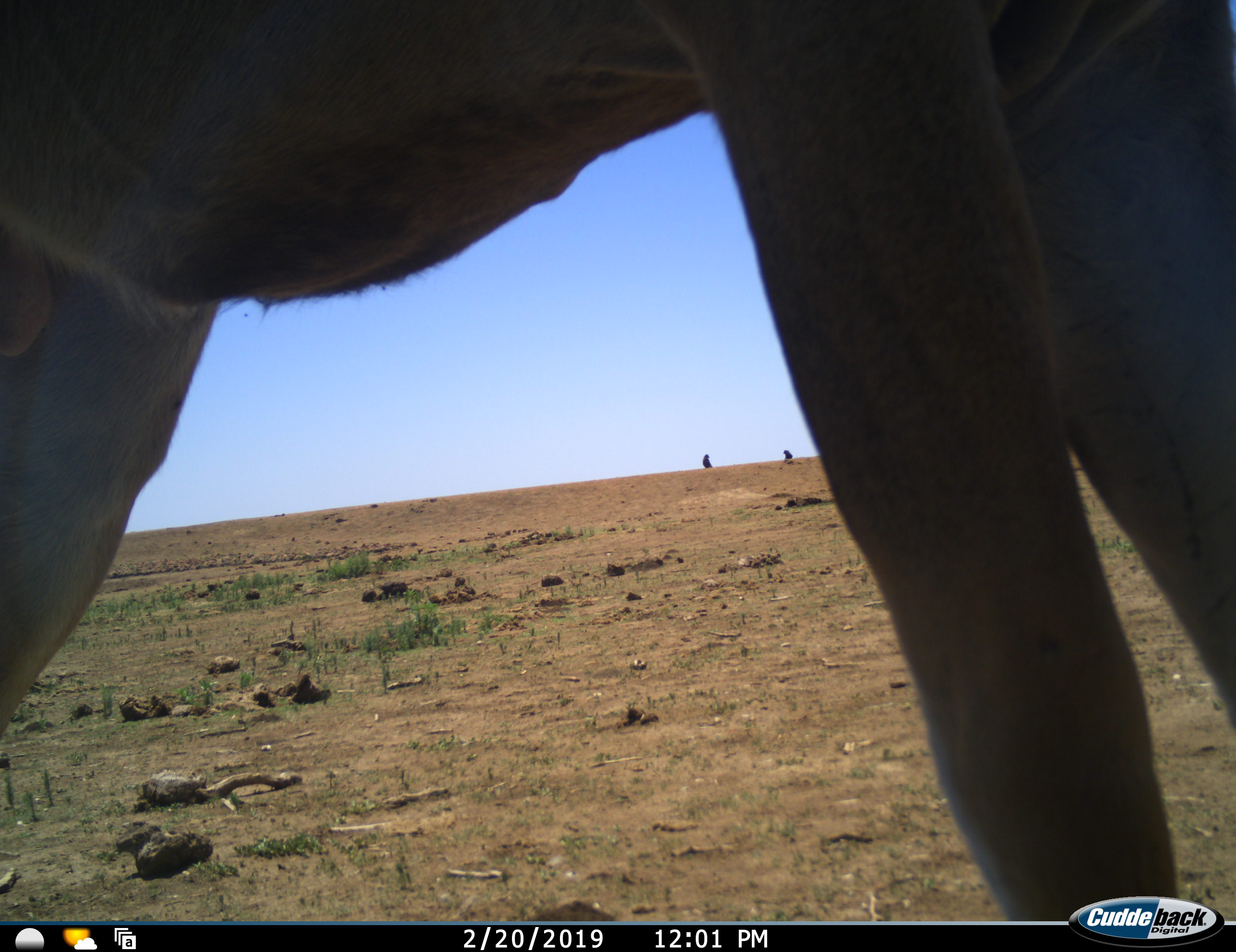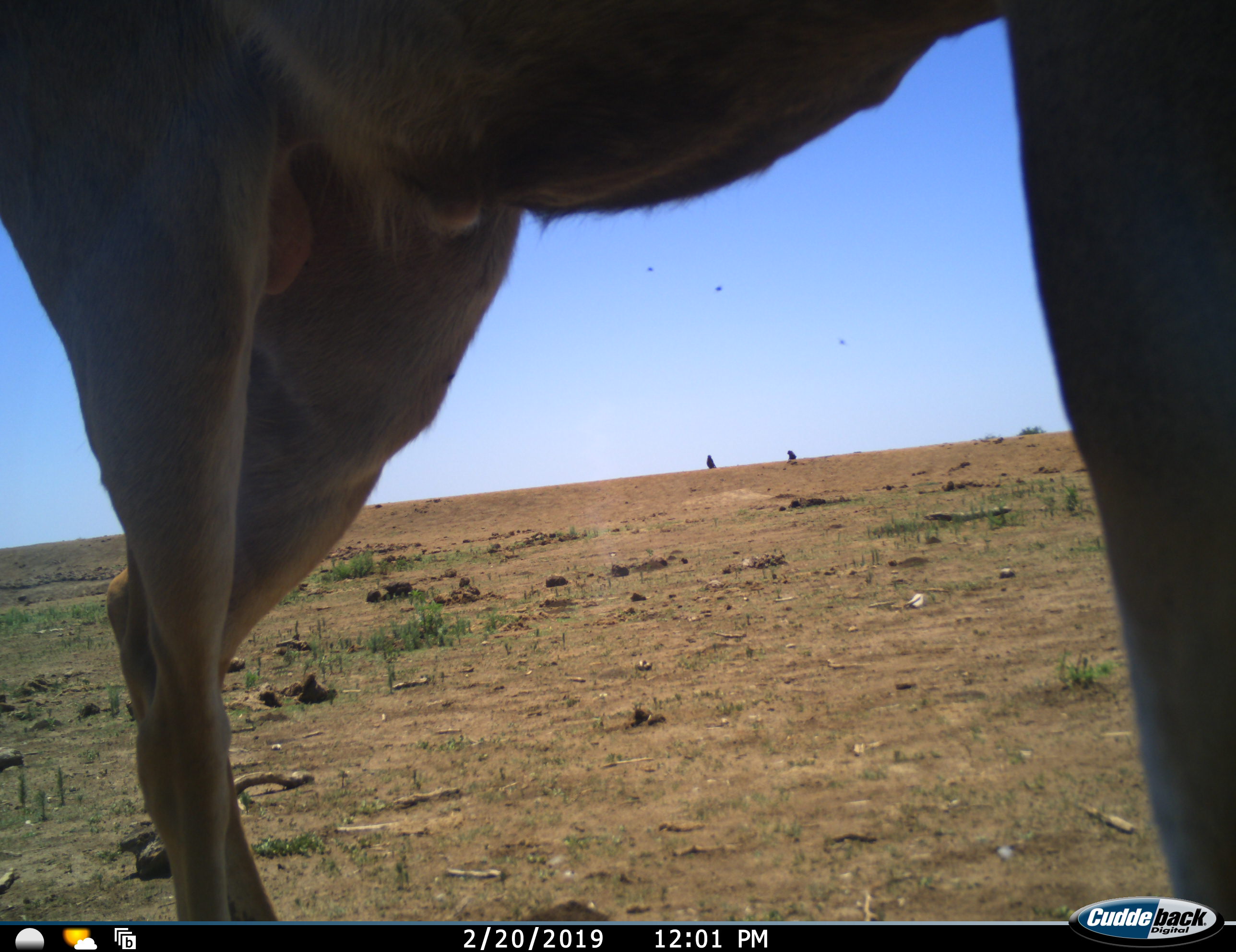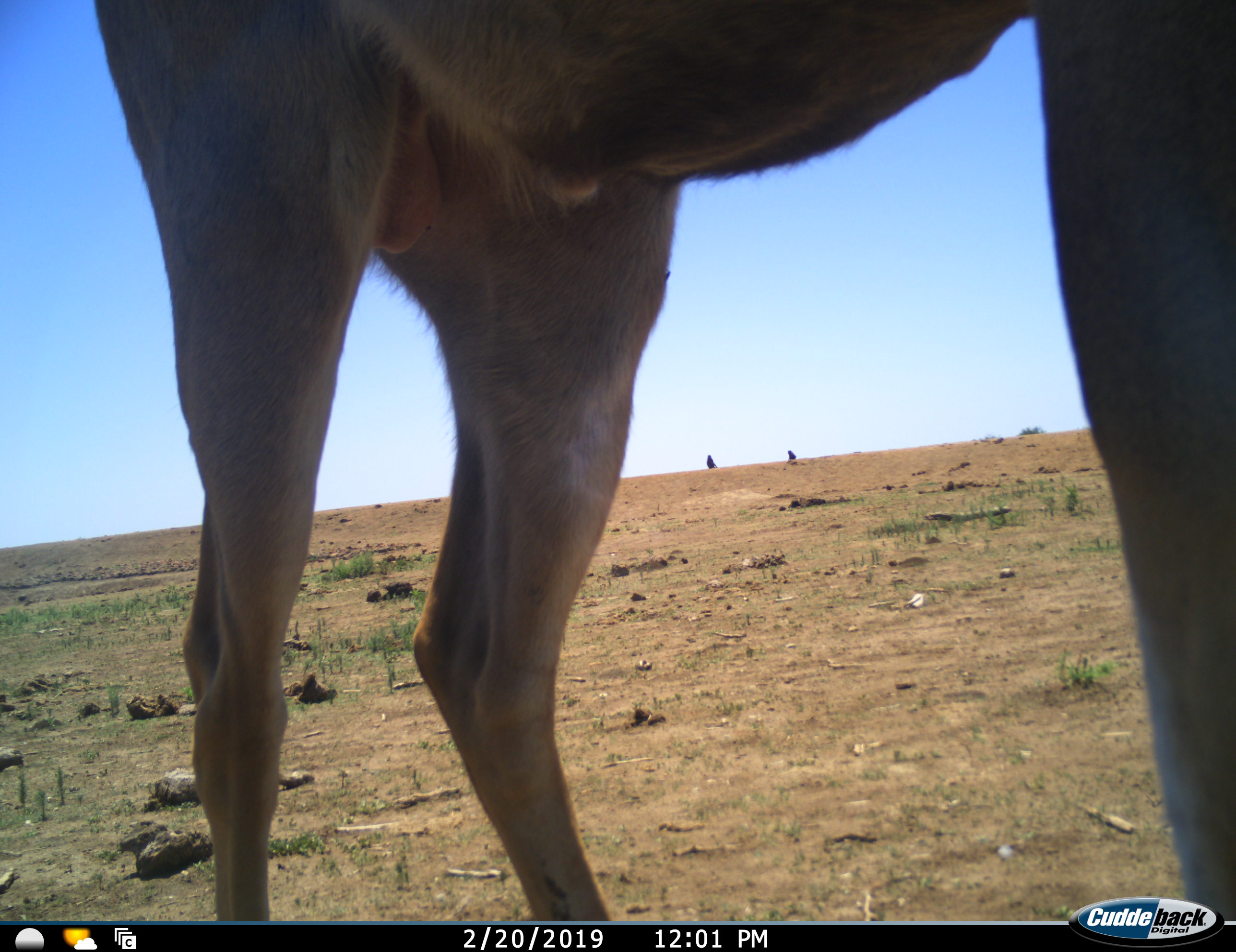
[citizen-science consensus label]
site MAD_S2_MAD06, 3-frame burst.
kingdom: Animalia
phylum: Chordata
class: Mammalia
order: Artiodactyla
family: Bovidae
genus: Aepyceros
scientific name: Aepyceros melampus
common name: impala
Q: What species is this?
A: Impala (Aepyceros melampus).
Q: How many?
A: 1.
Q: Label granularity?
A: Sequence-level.